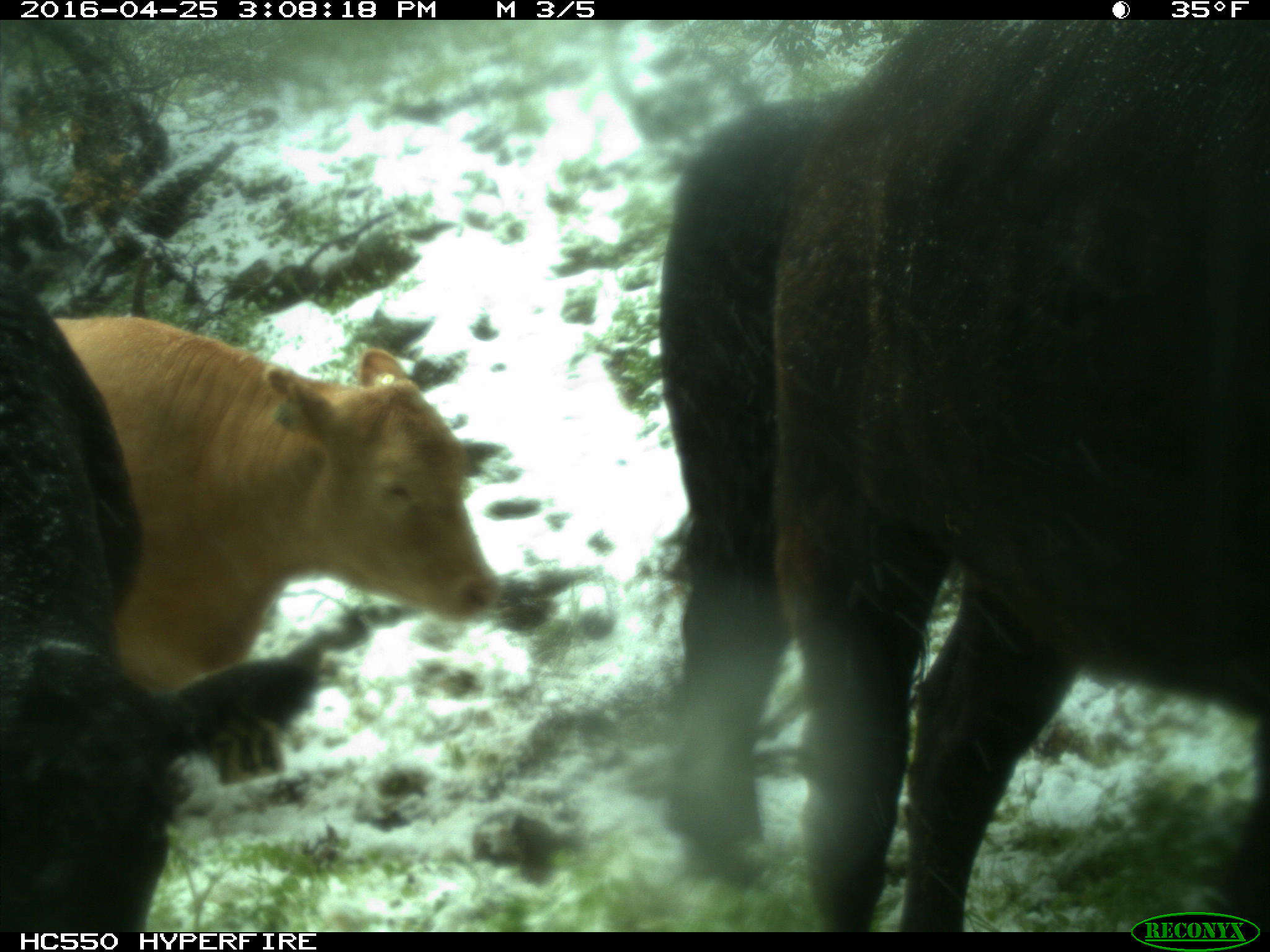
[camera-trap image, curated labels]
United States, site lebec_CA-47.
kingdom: Animalia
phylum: Chordata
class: Mammalia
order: Artiodactyla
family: Bovidae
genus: Bos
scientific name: Bos taurus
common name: domestic cow